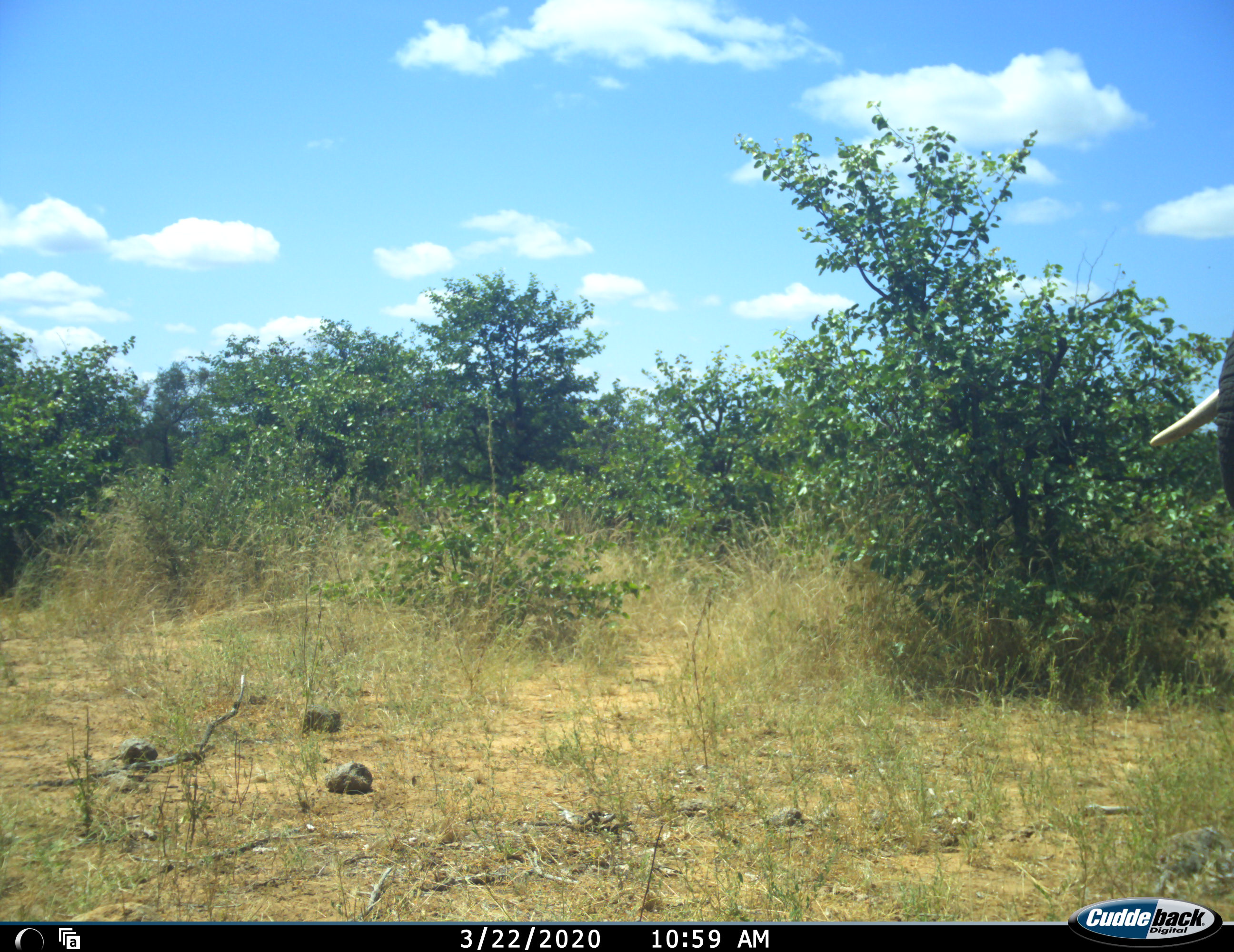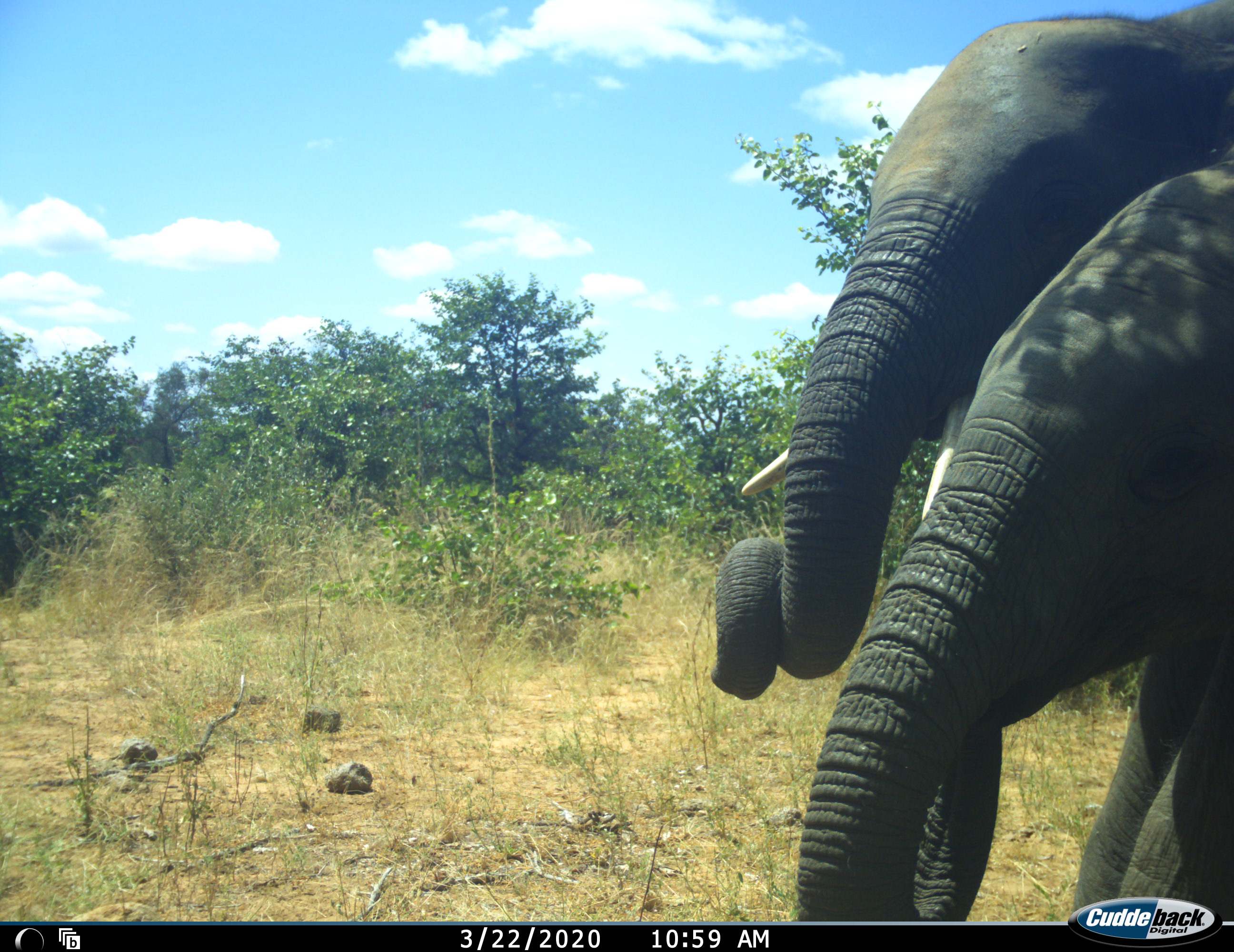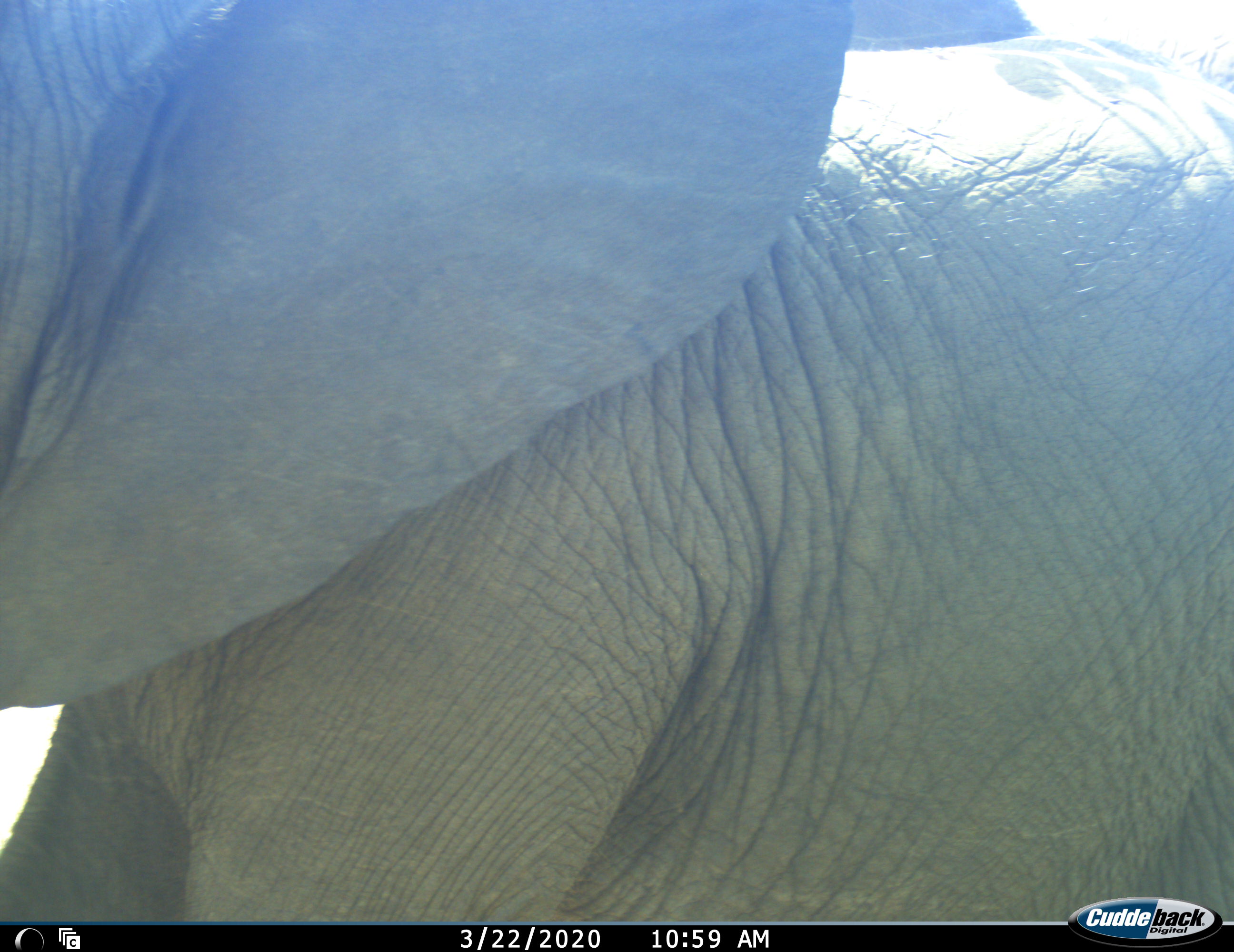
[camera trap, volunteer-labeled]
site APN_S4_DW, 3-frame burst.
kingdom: Animalia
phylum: Chordata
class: Mammalia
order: Proboscidea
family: Elephantidae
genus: Loxodonta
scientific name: Loxodonta africana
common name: african bush elephant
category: elephant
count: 2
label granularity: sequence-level